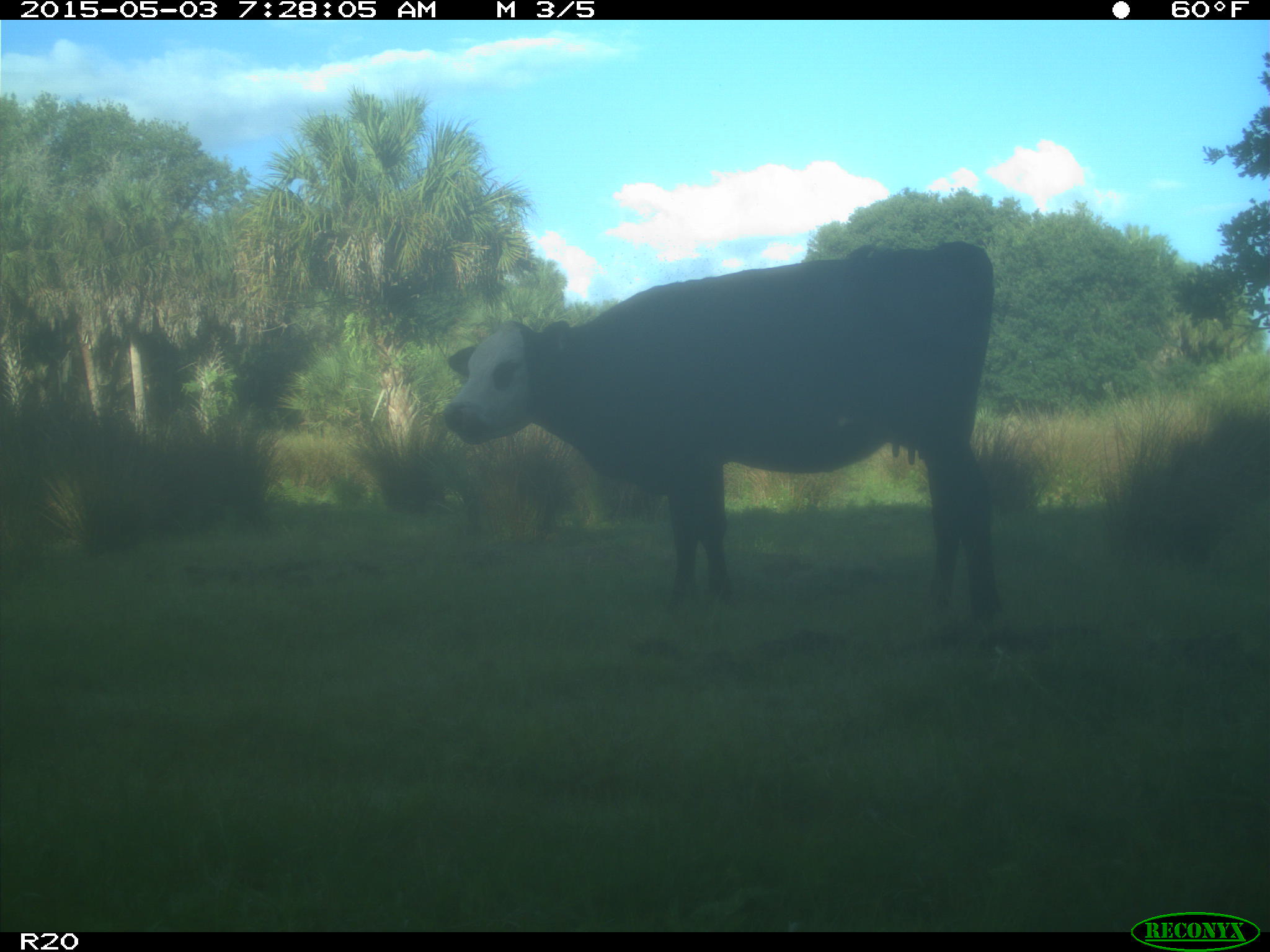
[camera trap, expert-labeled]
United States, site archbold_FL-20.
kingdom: Animalia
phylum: Chordata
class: Mammalia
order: Artiodactyla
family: Bovidae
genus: Bos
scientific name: Bos taurus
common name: domestic cow